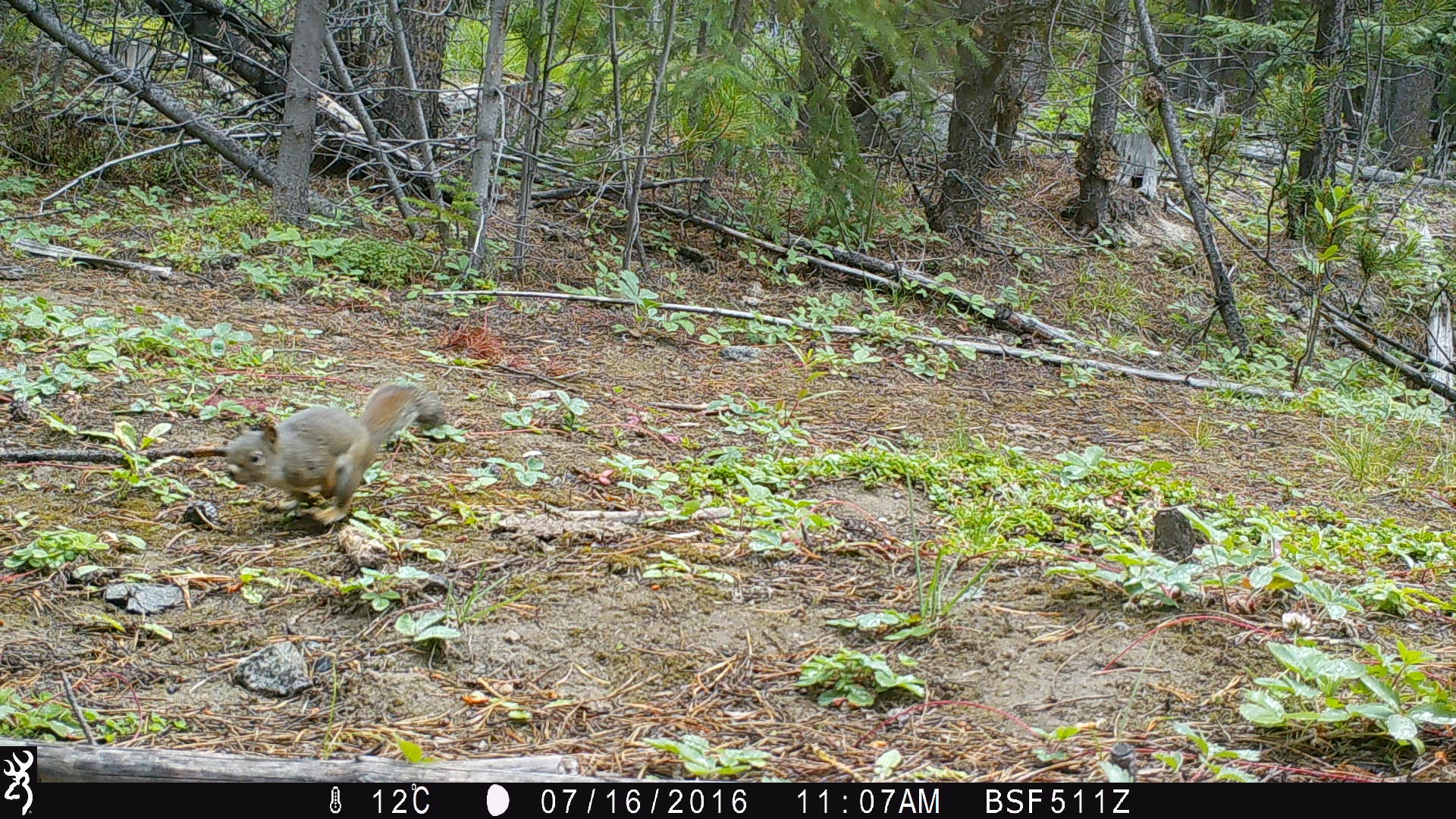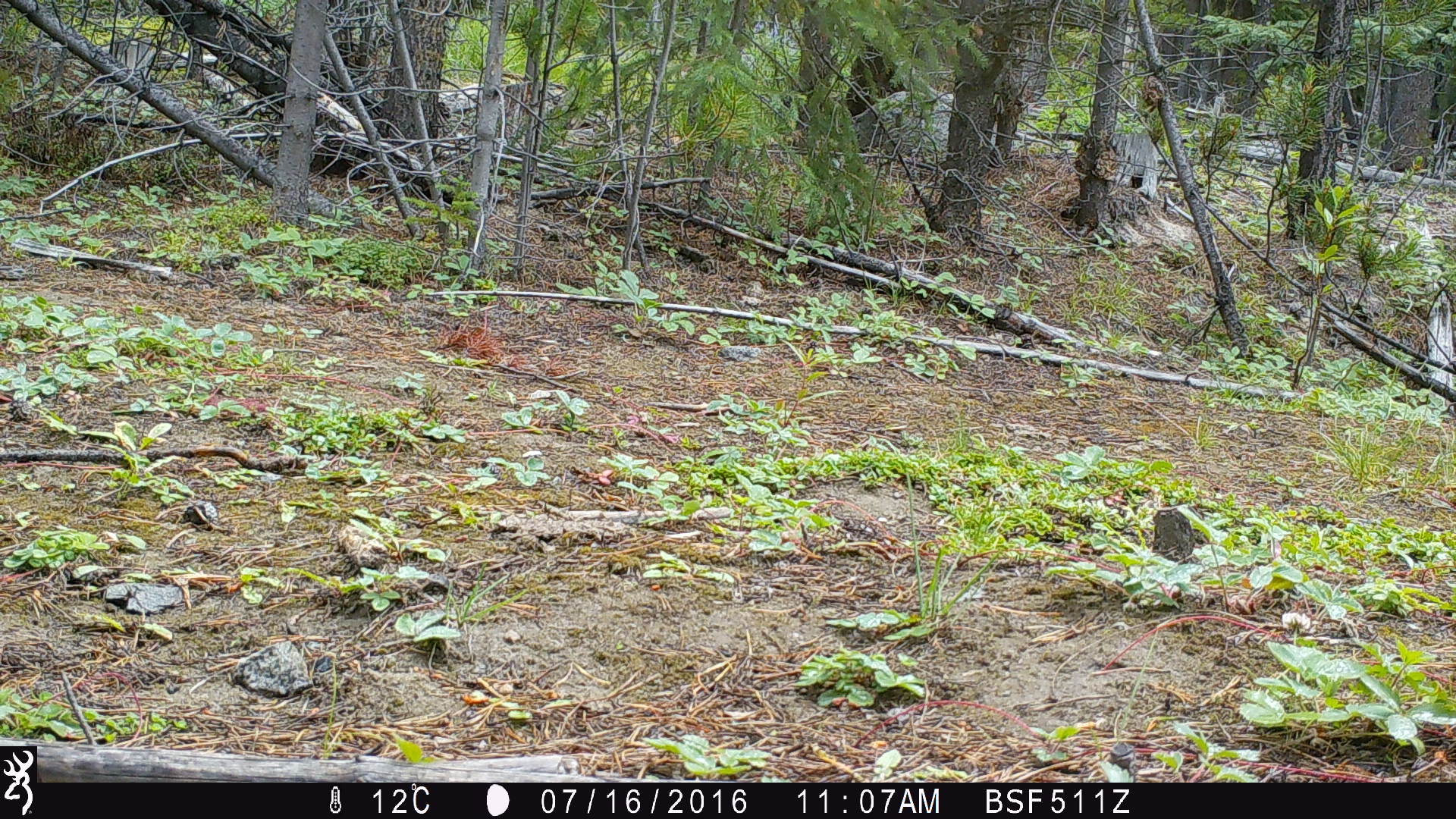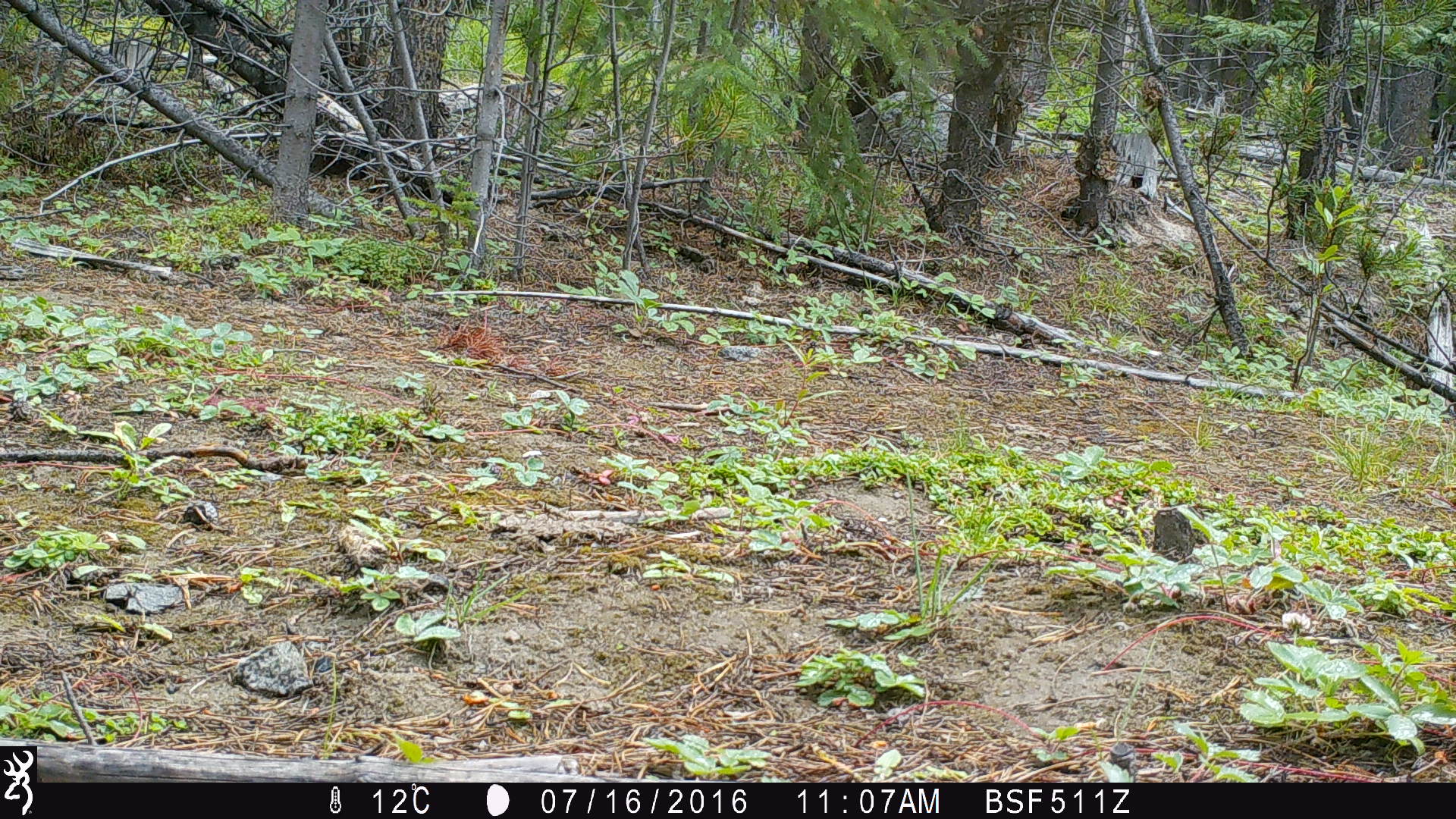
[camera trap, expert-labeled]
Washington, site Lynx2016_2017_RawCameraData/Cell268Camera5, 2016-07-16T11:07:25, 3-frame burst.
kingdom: Animalia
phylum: Chordata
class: Mammalia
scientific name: Mammalia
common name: small mammal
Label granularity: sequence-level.